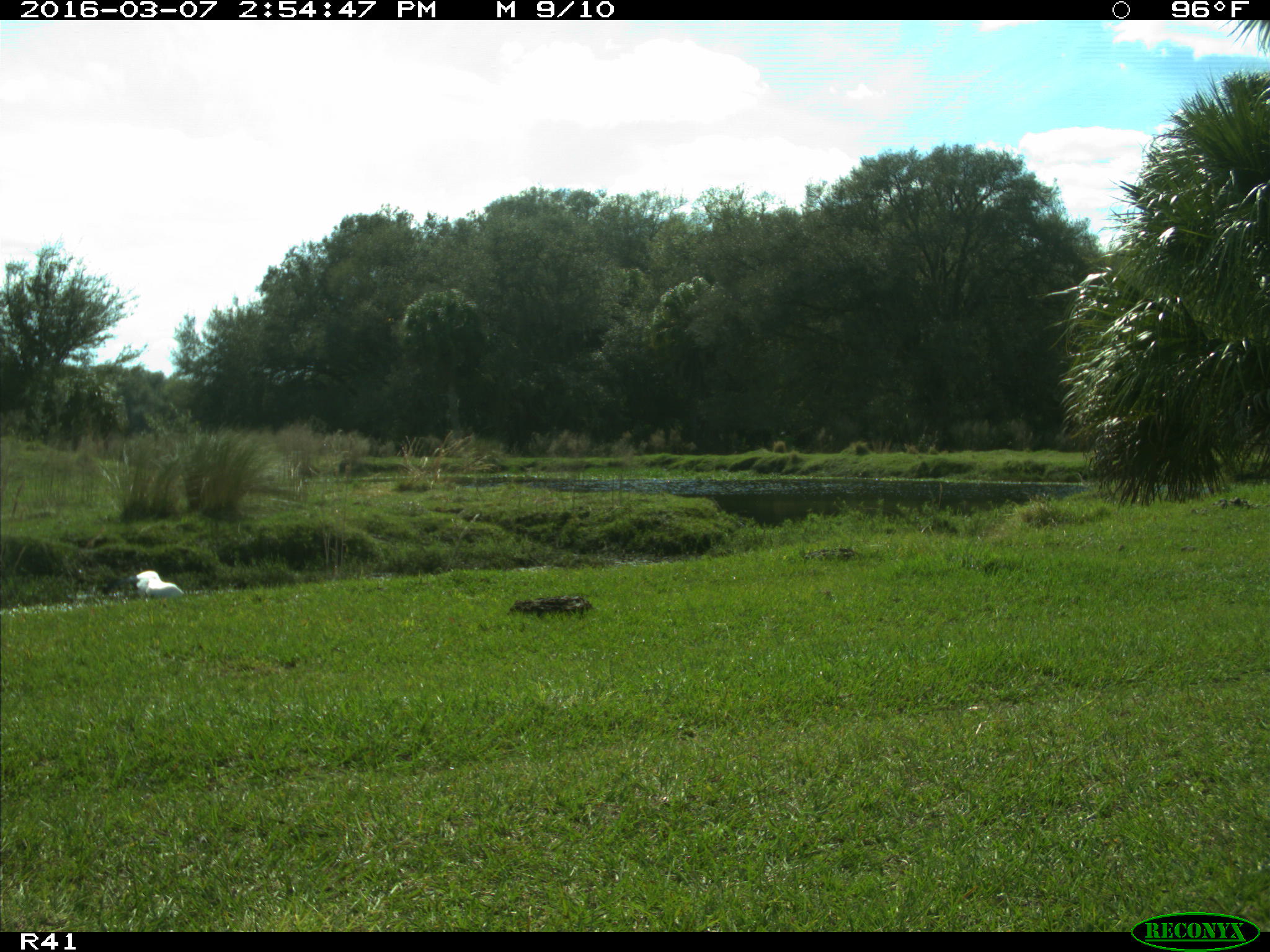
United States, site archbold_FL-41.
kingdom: Animalia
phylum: Chordata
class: Aves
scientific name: Aves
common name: birds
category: unidentified bird